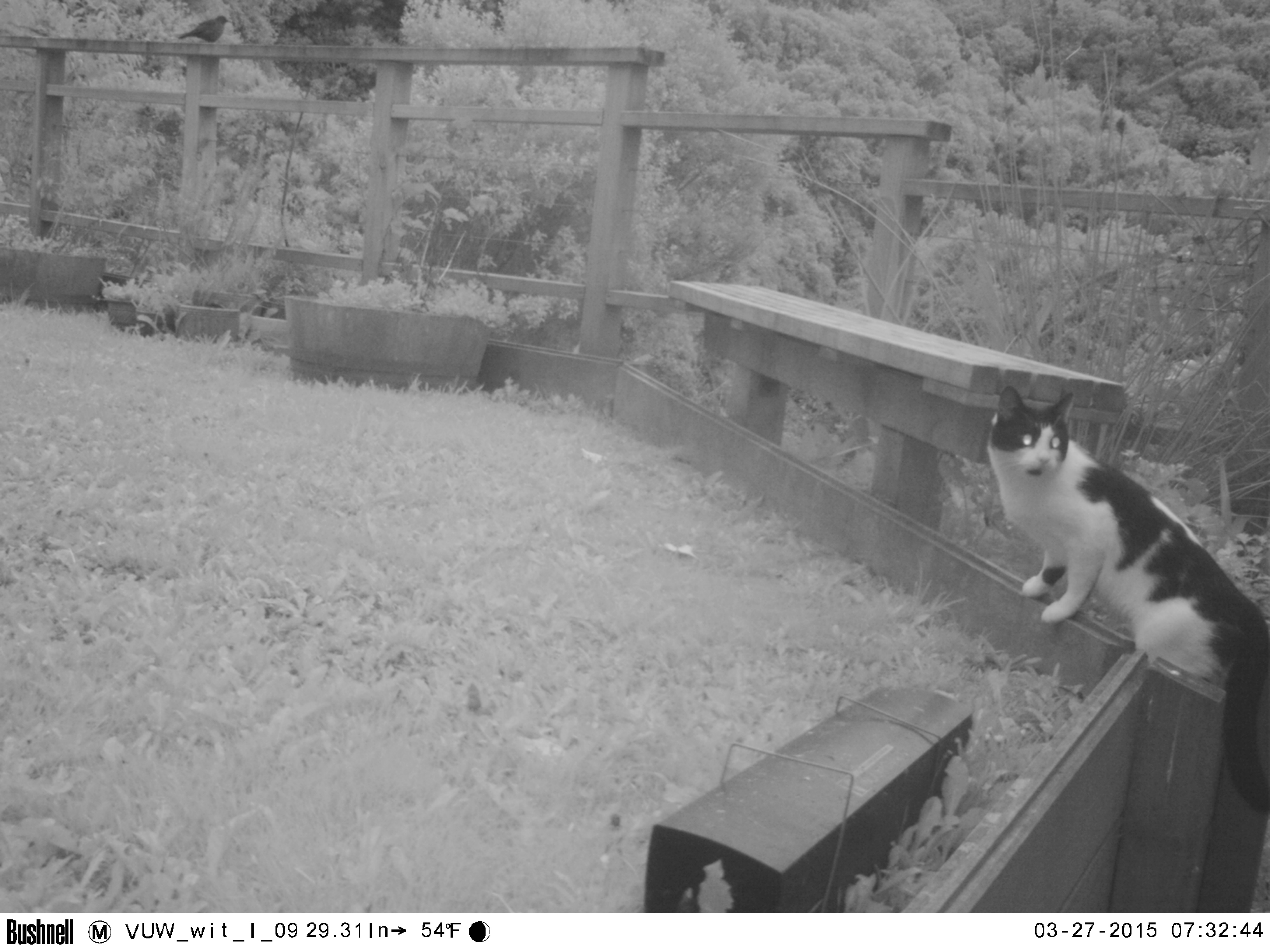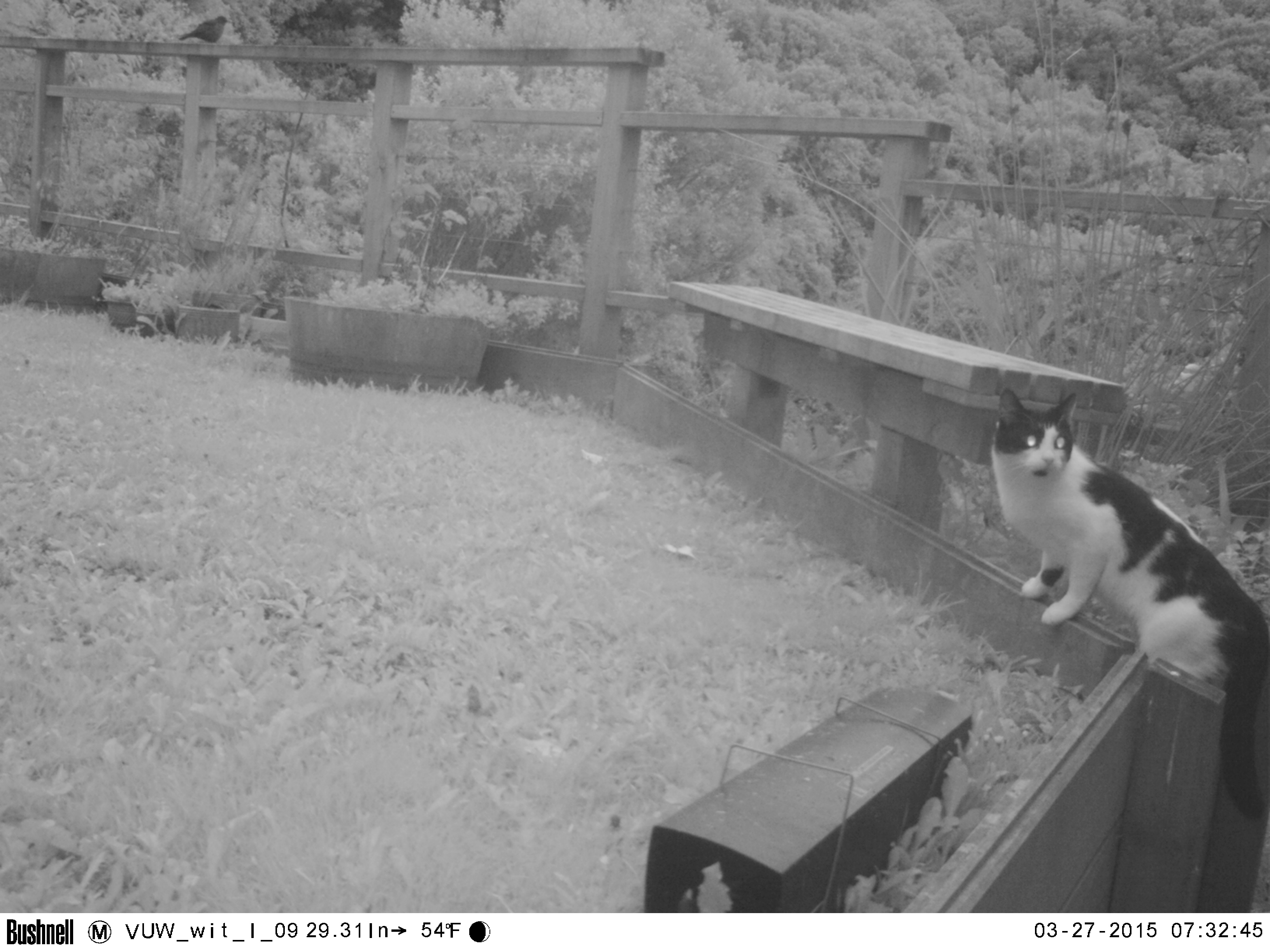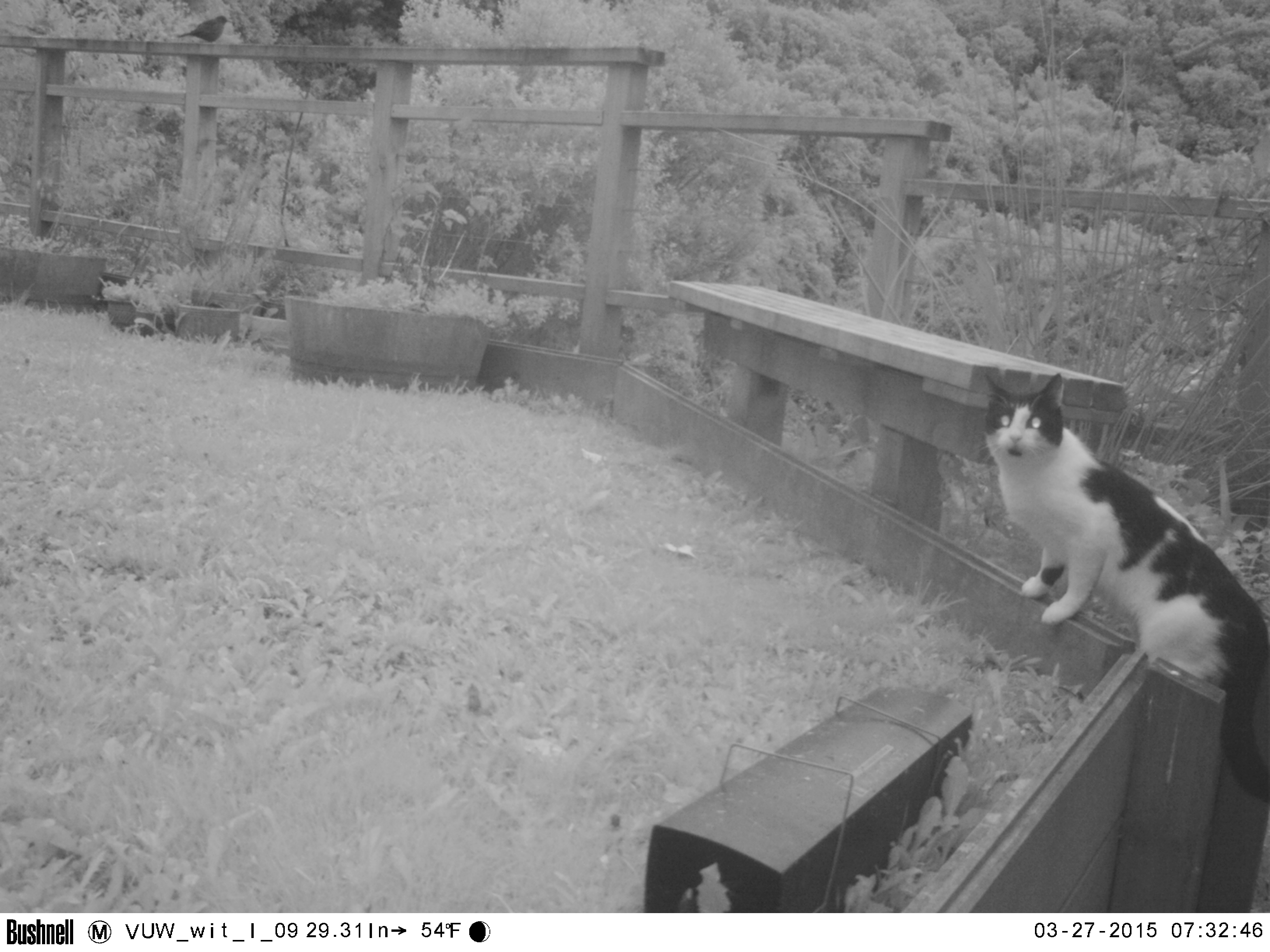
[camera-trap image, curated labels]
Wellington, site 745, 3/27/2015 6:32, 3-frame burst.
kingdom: Animalia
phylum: Chordata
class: Mammalia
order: Carnivora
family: Felidae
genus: Felis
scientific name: Felis catus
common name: cat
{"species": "cat (Felis catus)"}